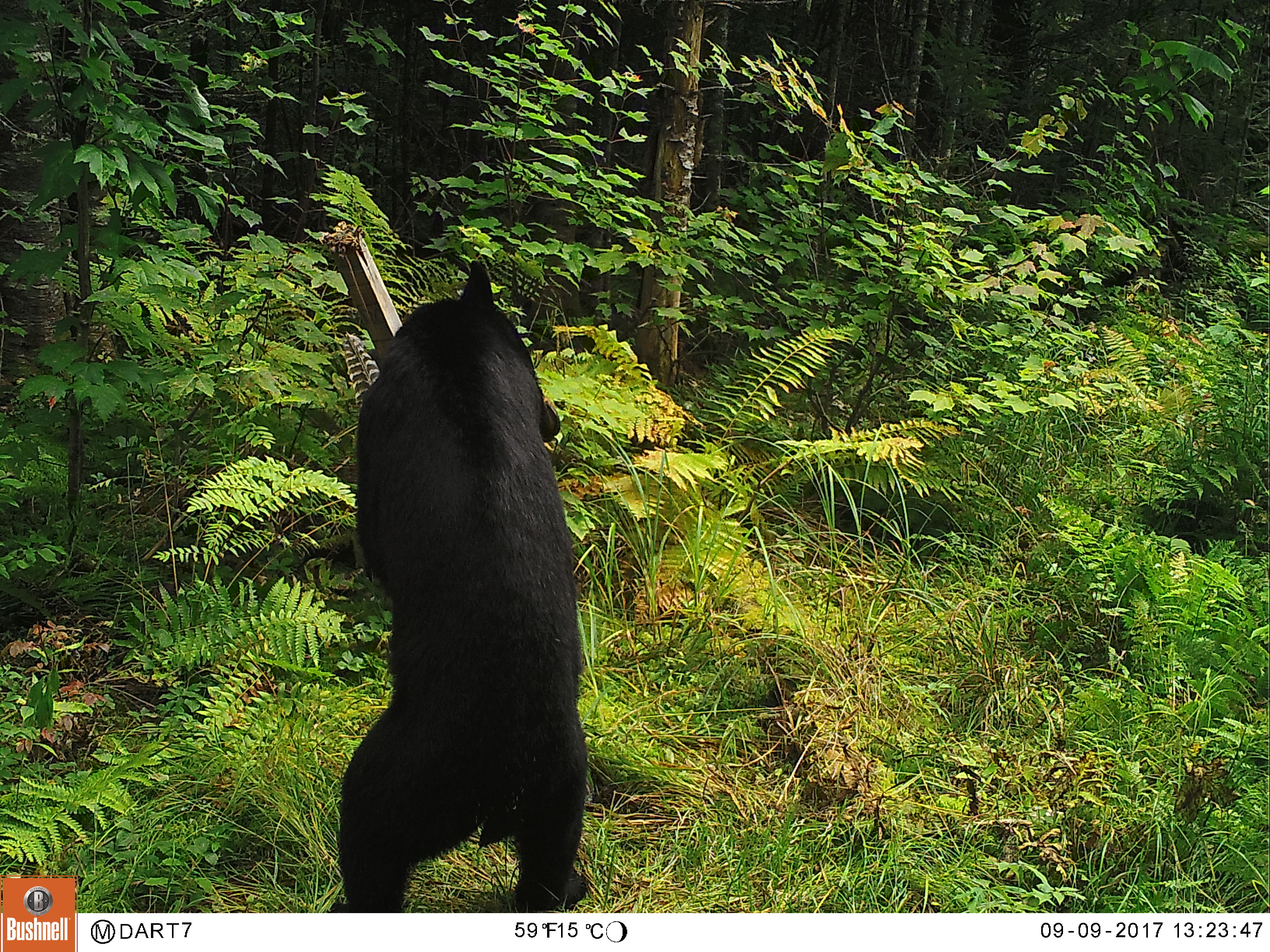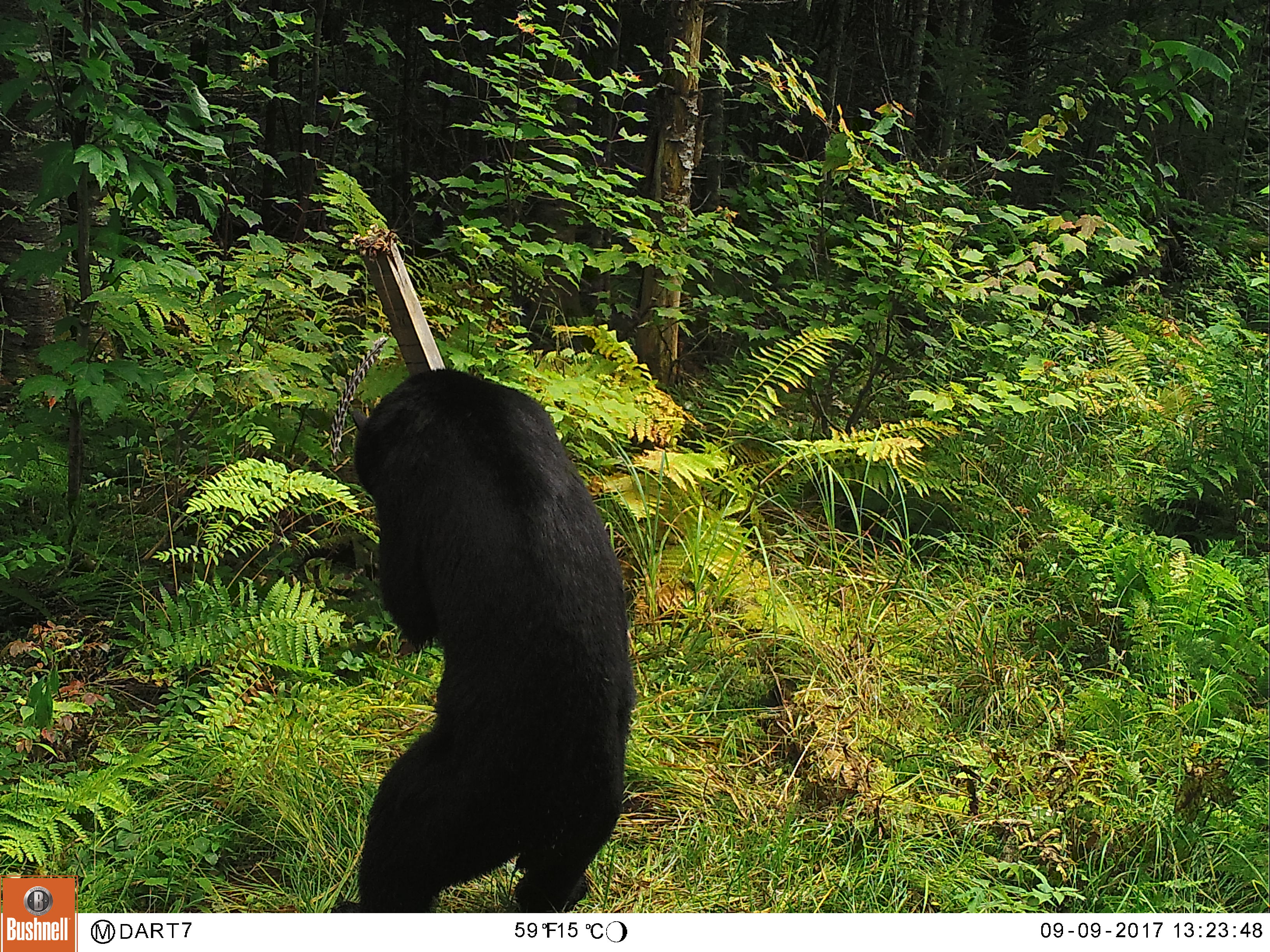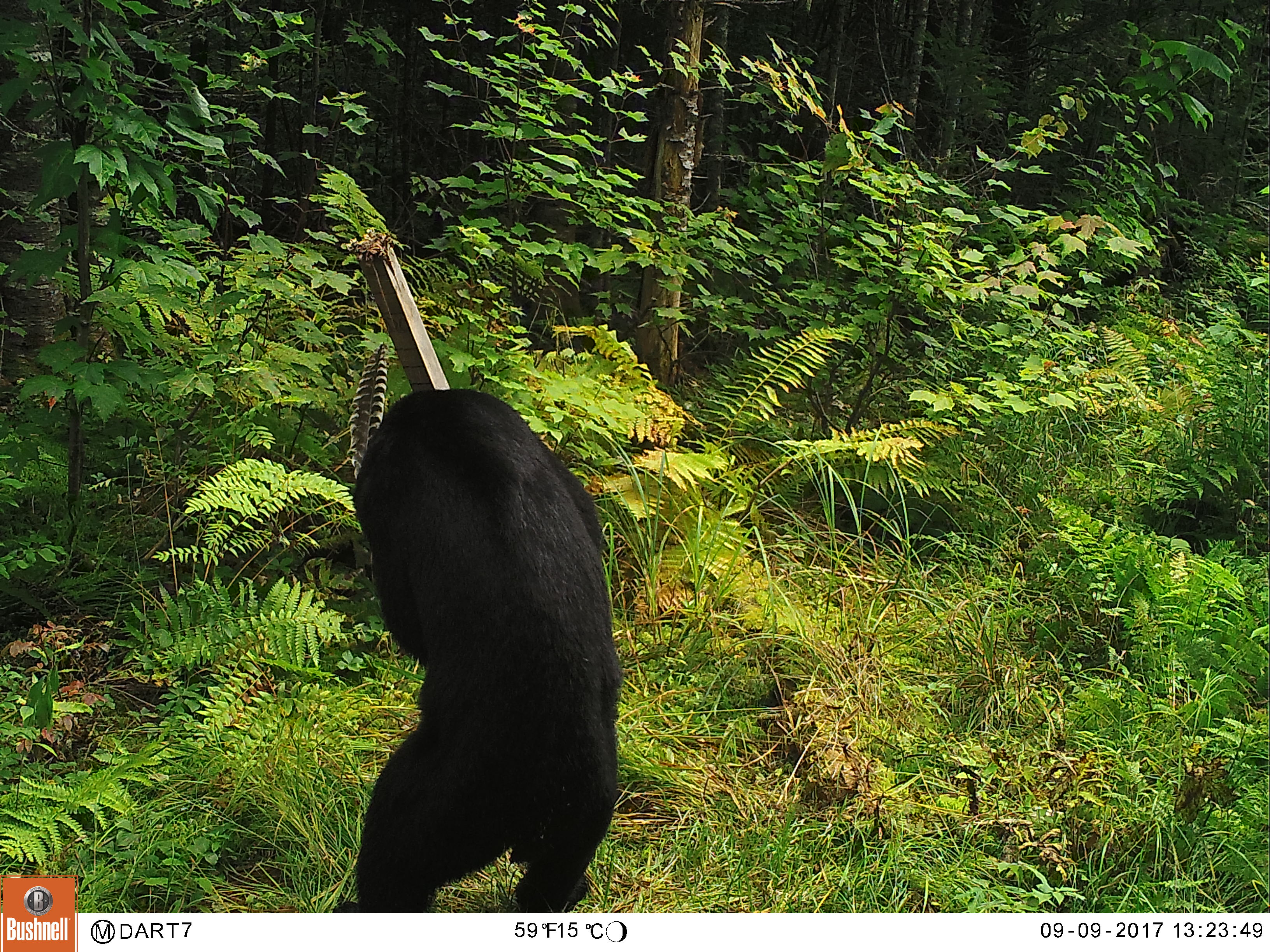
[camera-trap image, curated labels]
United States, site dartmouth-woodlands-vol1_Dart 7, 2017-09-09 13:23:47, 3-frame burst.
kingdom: Animalia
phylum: Chordata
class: Mammalia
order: Carnivora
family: Ursidae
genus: Ursus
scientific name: Ursus americanus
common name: black bear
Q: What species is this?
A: Black bear (Ursus americanus).